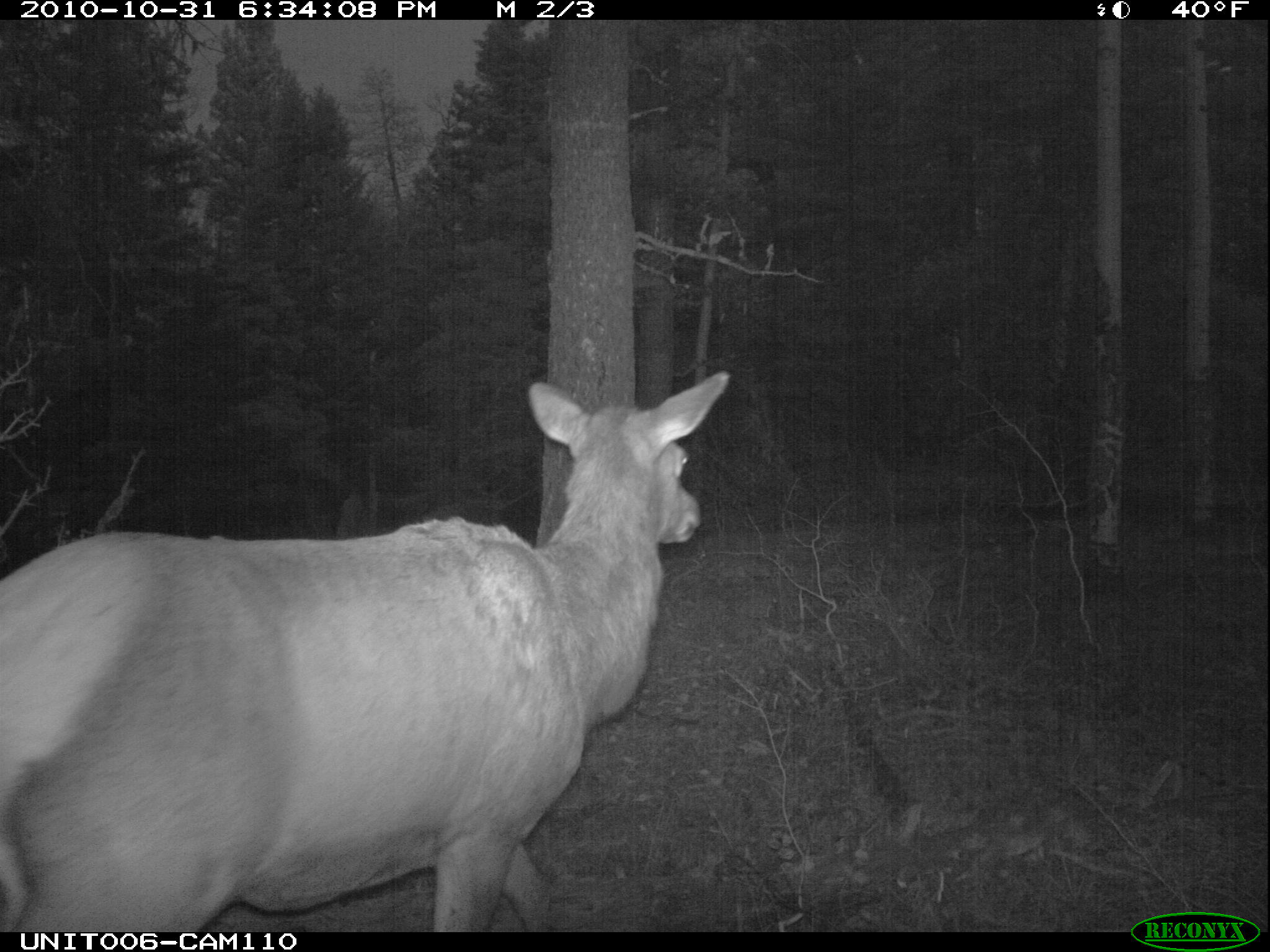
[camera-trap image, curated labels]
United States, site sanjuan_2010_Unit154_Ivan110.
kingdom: Animalia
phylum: Chordata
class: Mammalia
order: Artiodactyla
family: Cervidae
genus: Cervus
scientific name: Cervus elaphus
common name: red deer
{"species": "Cervus elaphus (red deer)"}